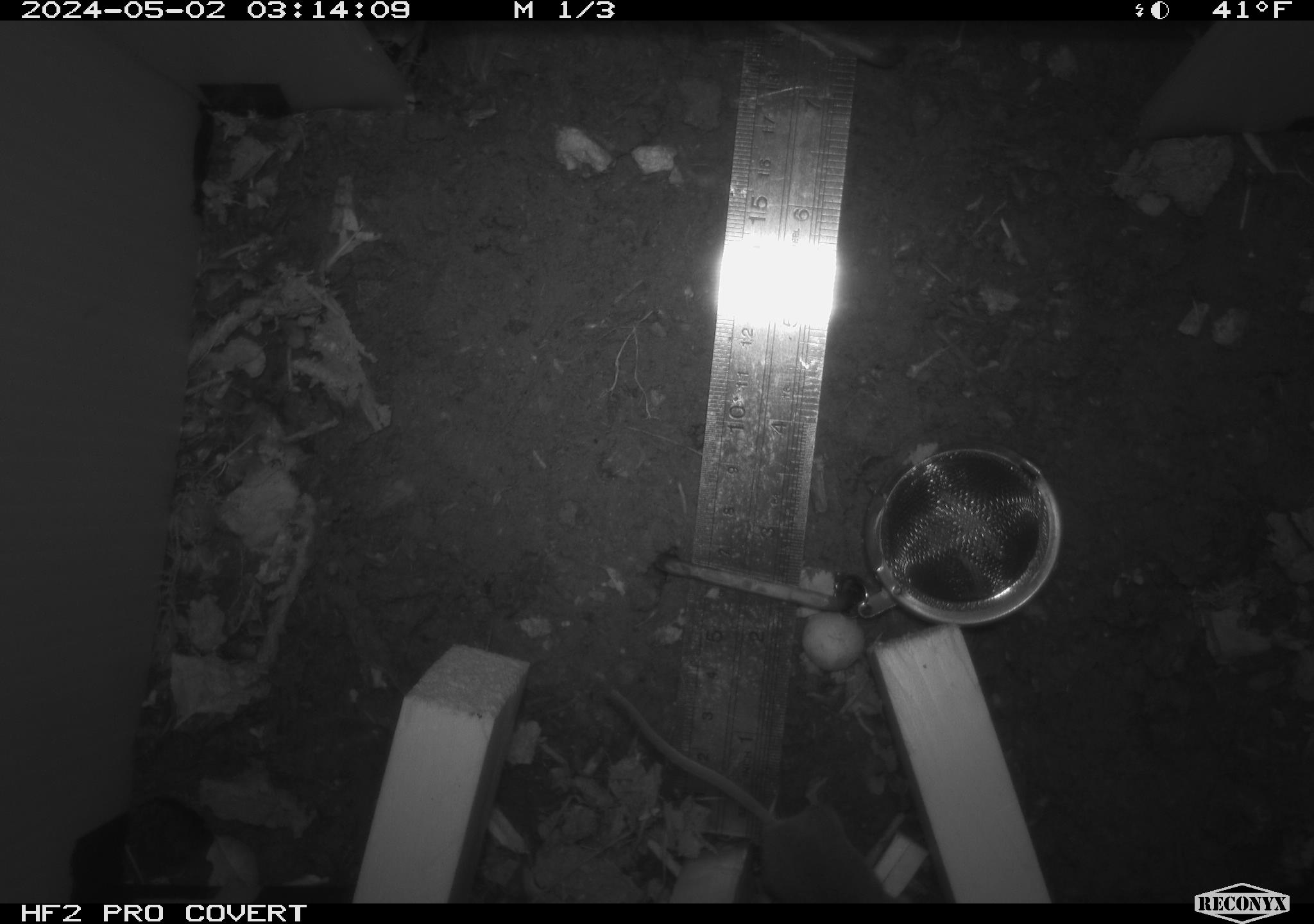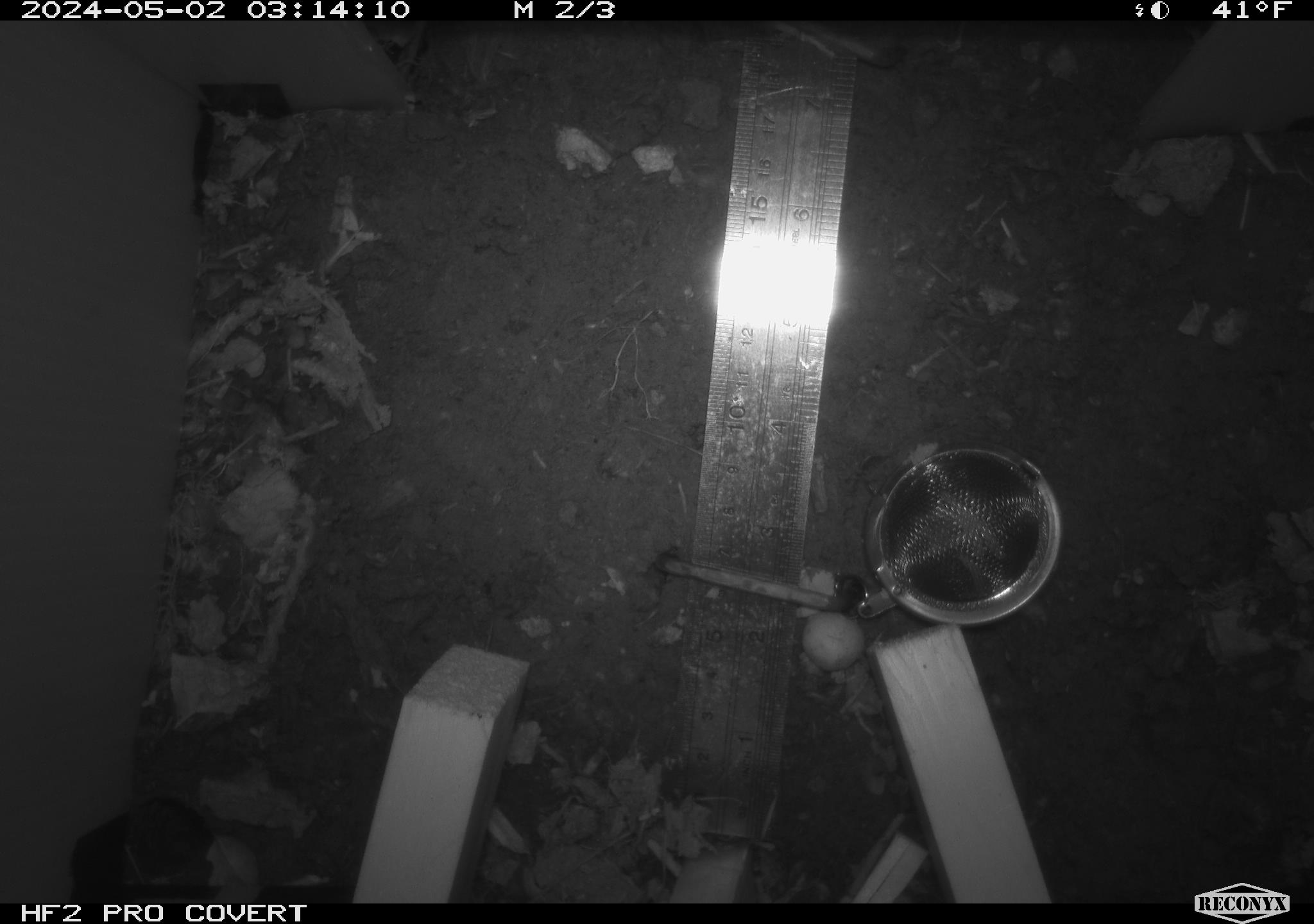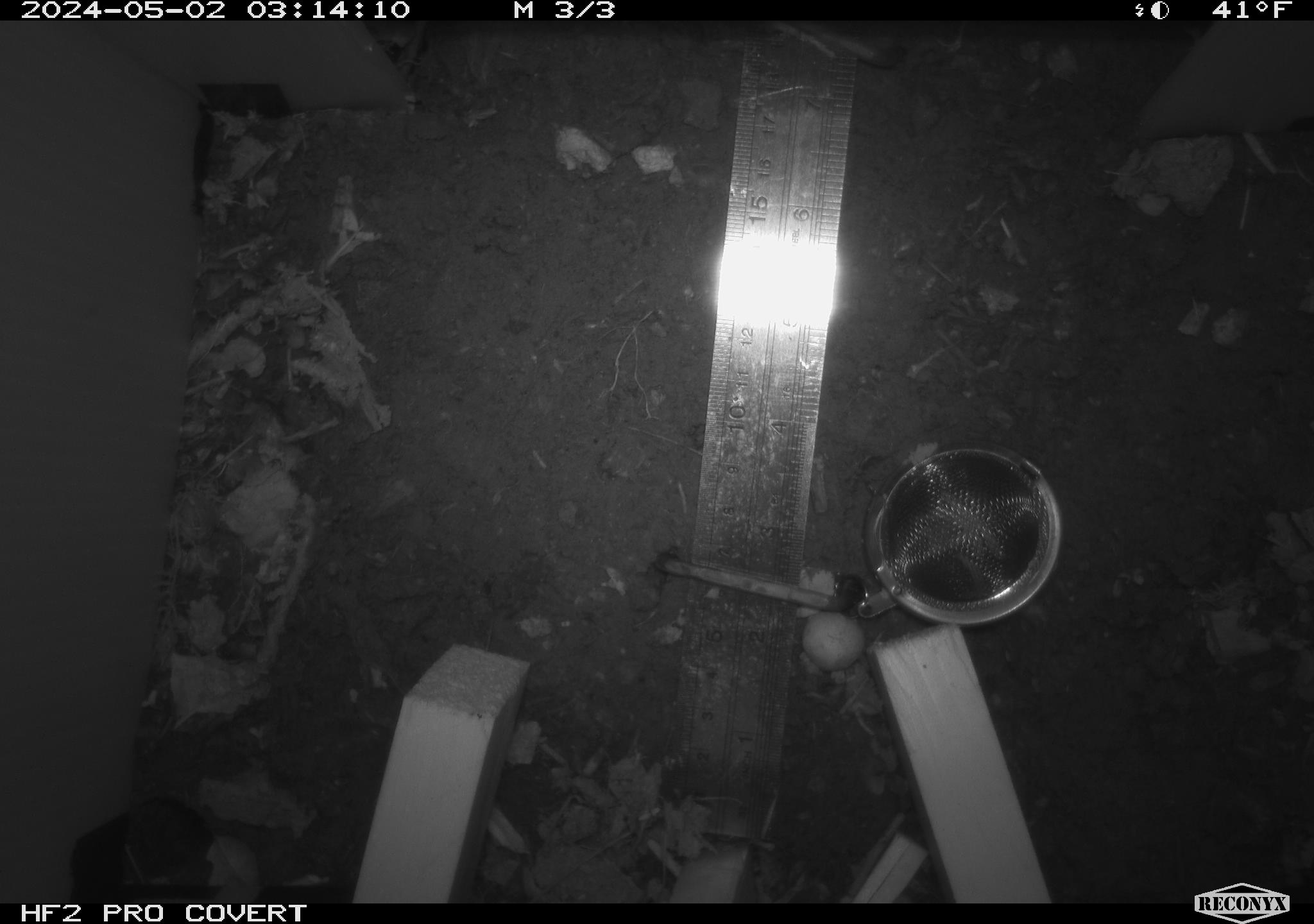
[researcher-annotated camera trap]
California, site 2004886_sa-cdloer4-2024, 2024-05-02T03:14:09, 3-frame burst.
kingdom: Animalia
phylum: Chordata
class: Mammalia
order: Rodentia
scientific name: Rodentia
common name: mouse species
Mouse species (Rodentia).